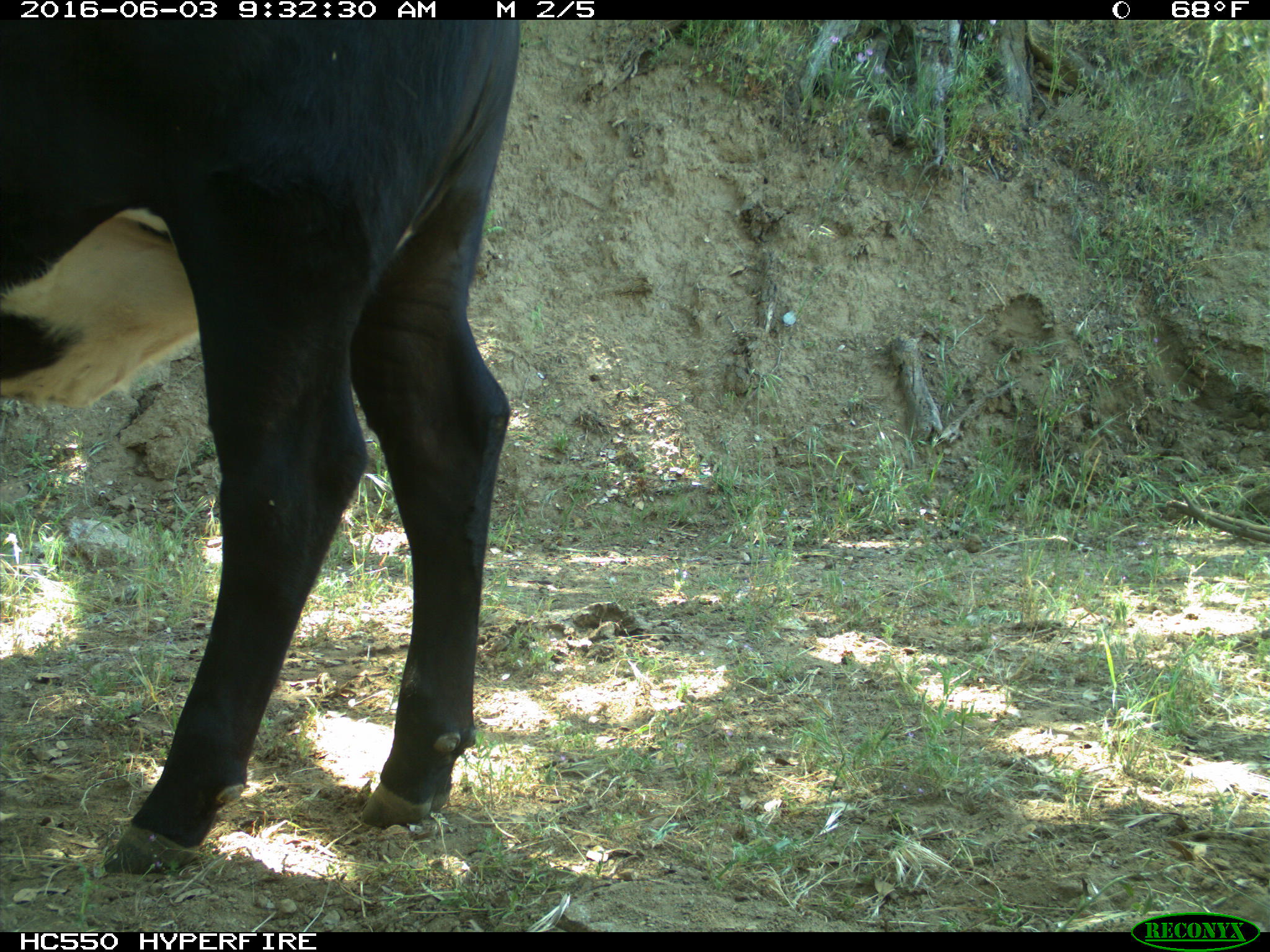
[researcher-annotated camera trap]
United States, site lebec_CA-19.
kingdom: Animalia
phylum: Chordata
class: Mammalia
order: Artiodactyla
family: Bovidae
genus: Bos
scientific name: Bos taurus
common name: domestic cow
Bos taurus (domestic cow).